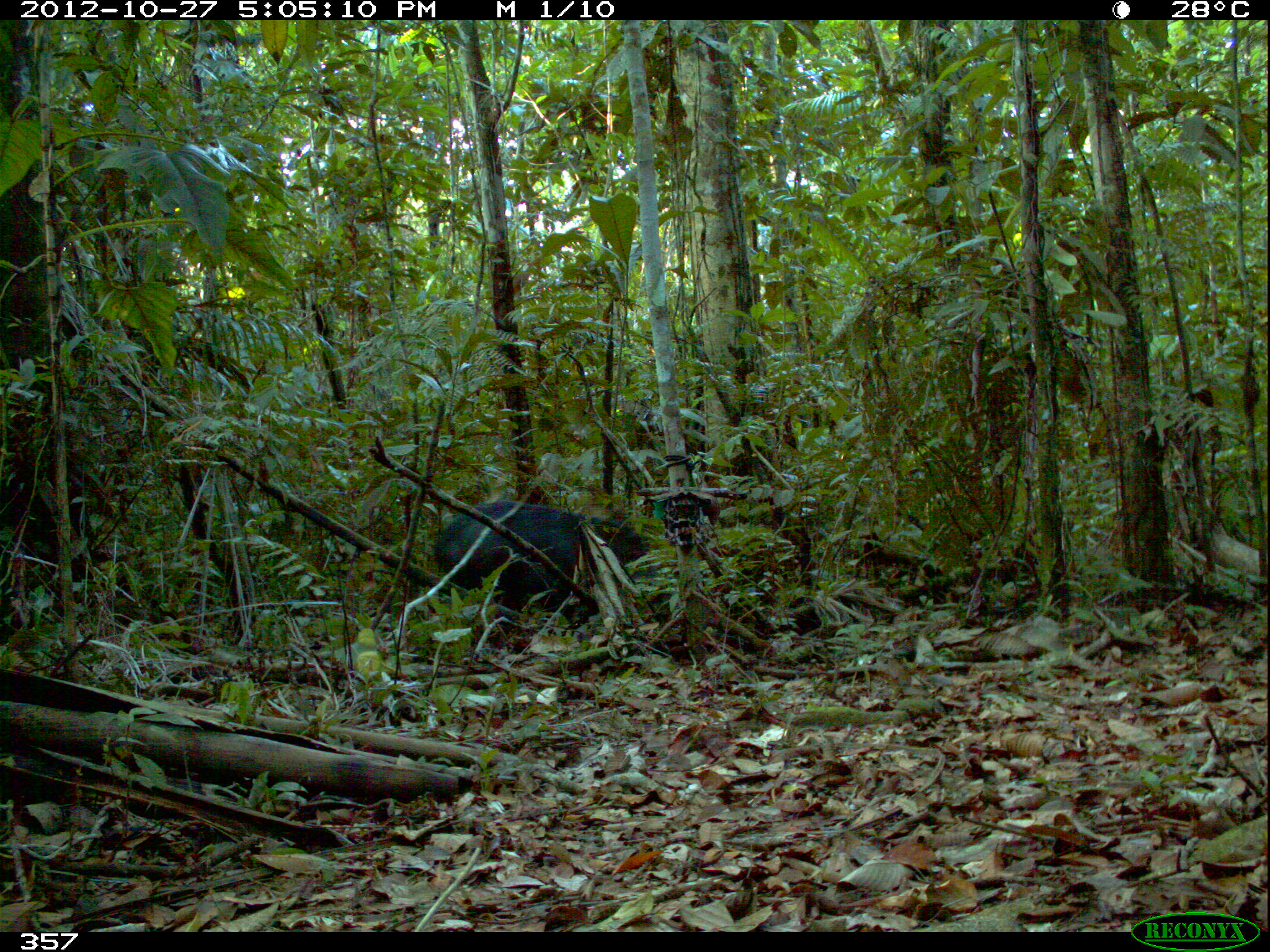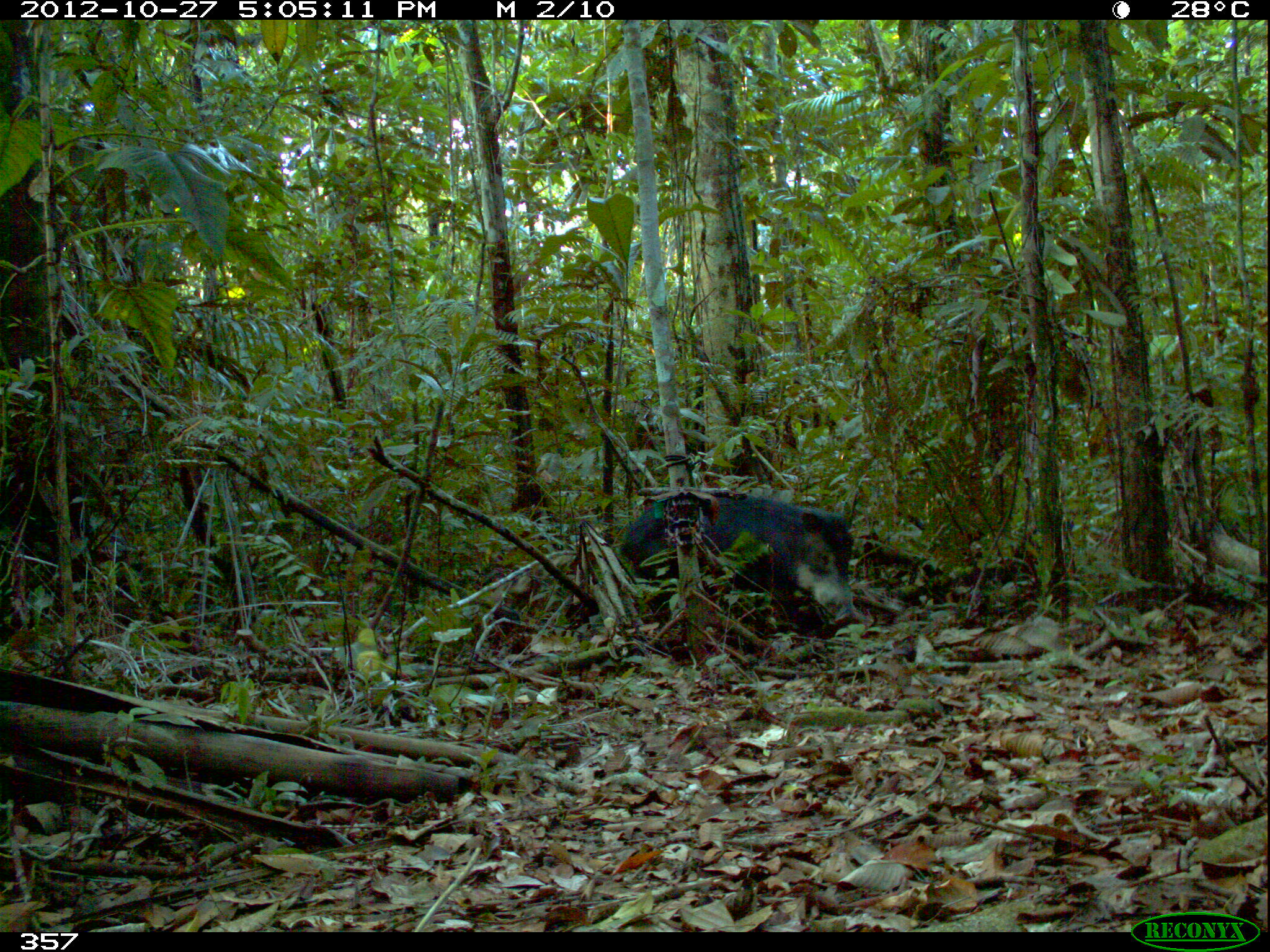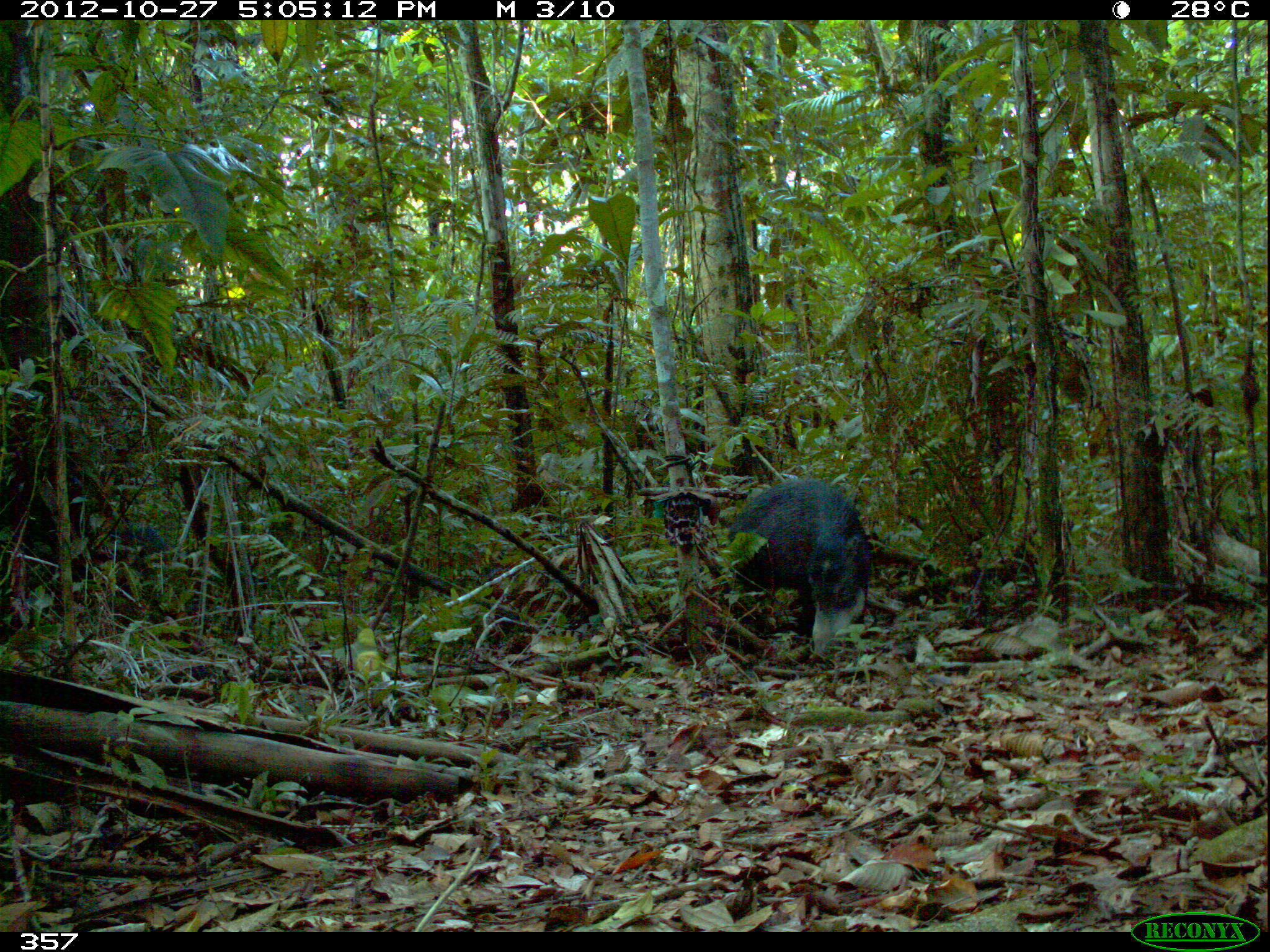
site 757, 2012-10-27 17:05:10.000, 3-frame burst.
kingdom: Animalia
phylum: Chordata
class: Mammalia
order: Artiodactyla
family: Tayassuidae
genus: Tayassu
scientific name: Tayassu pecari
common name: white-lipped peccary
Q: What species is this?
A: Tayassu pecari (white-lipped peccary).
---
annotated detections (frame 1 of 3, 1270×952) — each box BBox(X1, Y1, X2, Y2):
tayassu pecari: BBox(432, 499, 662, 634)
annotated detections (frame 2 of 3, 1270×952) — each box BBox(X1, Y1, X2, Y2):
tayassu pecari: BBox(620, 488, 859, 625); BBox(69, 487, 130, 561)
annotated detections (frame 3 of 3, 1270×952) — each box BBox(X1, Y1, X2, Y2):
tayassu pecari: BBox(724, 476, 871, 663); BBox(75, 525, 185, 585)